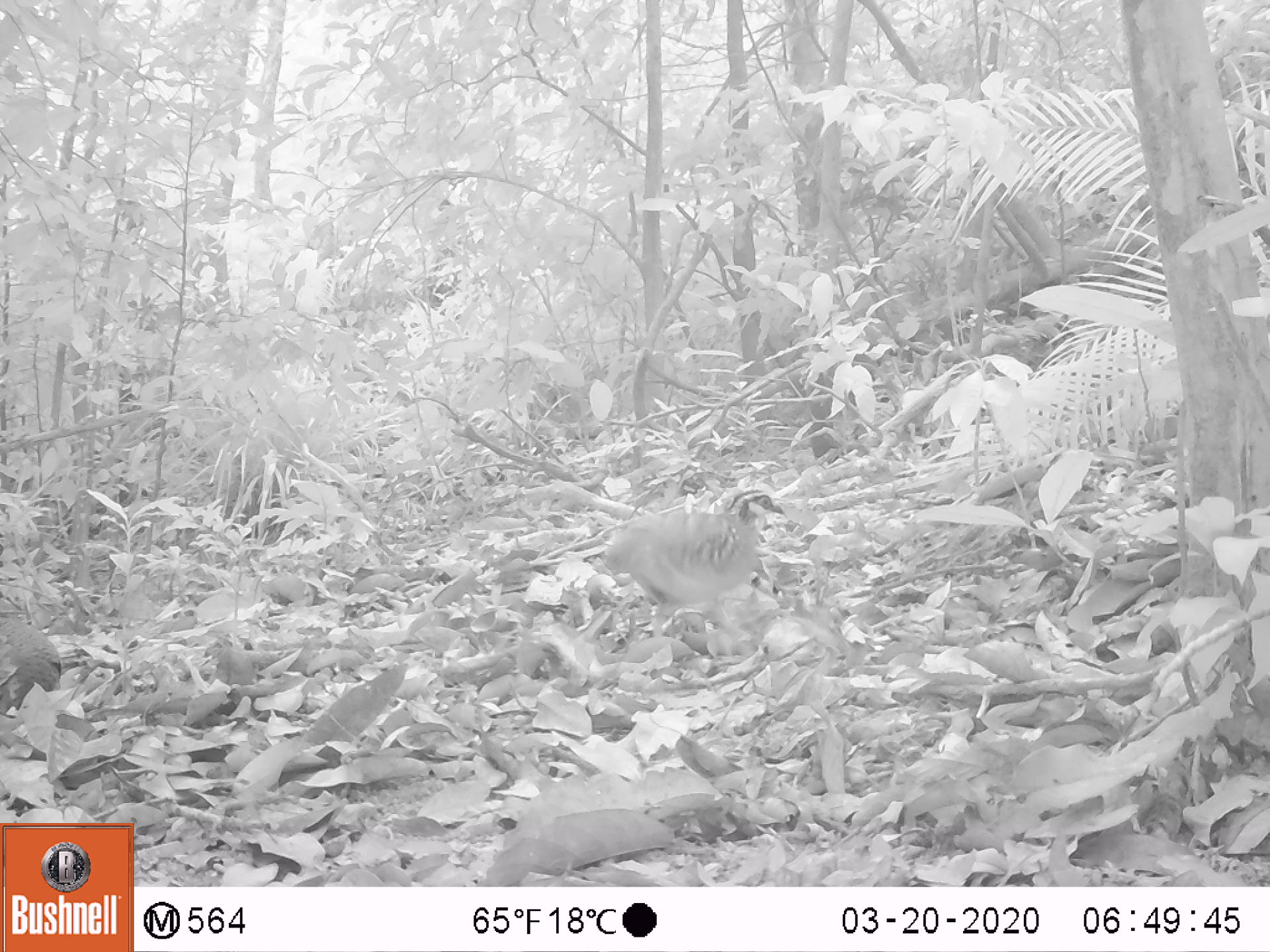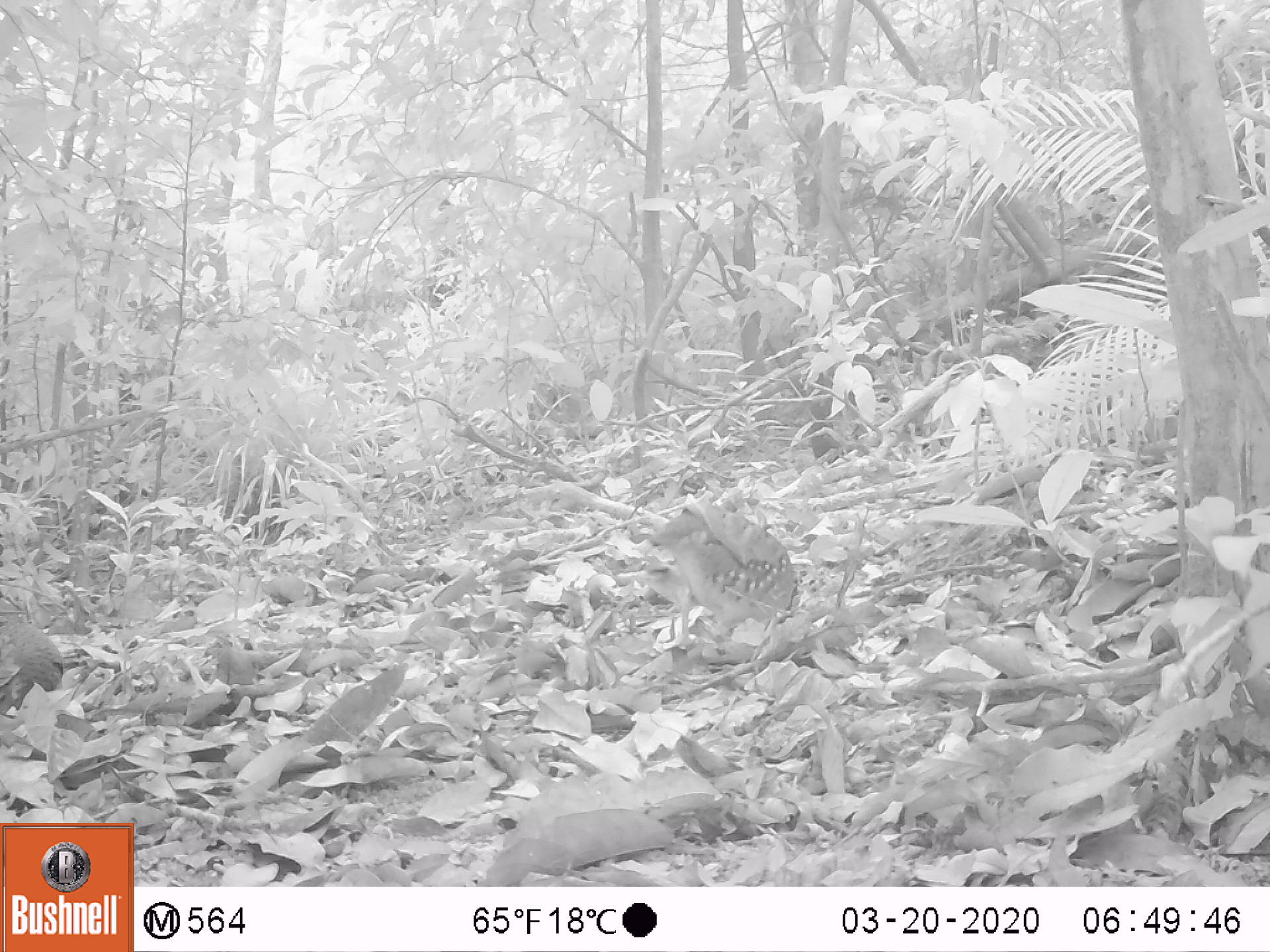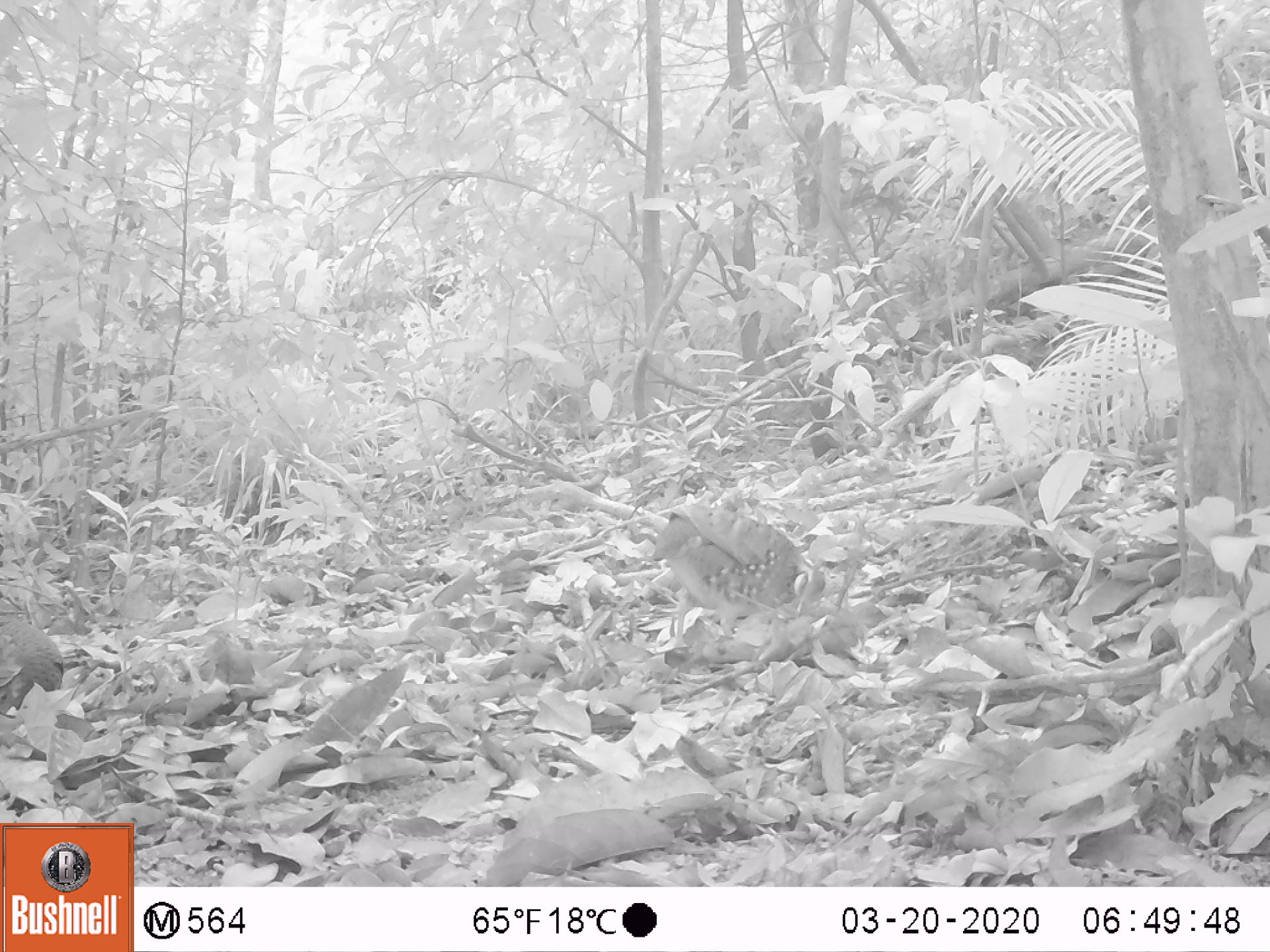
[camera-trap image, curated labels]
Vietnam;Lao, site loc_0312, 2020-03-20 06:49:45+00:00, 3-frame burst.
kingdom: Animalia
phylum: Chordata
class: Aves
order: Galliformes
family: Phasianidae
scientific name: Phasianidae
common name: partridge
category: unidentified partridge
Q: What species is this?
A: Unidentified partridge (partridge) (Phasianidae).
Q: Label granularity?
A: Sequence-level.